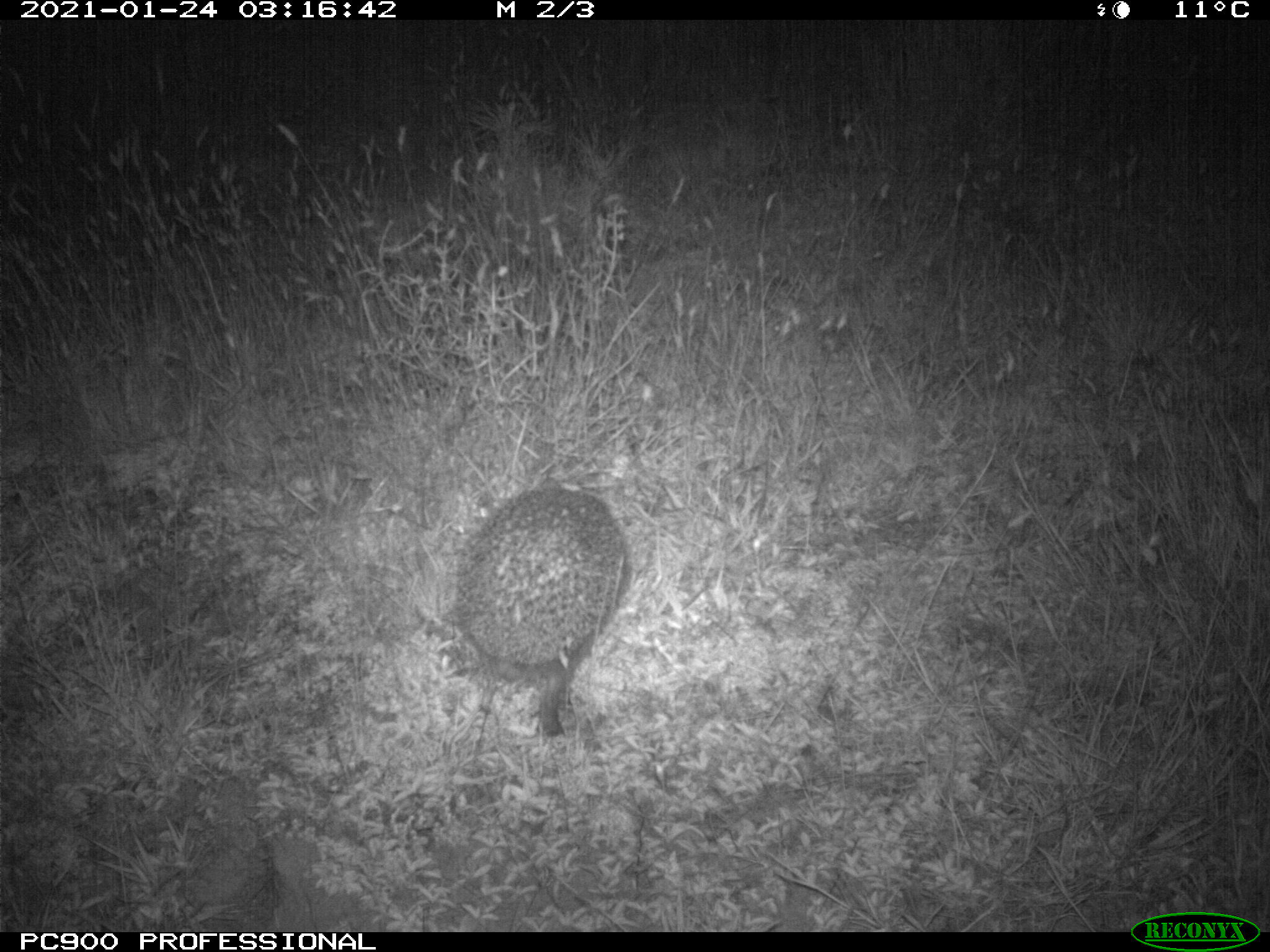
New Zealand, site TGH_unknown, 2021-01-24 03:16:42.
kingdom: Animalia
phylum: Chordata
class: Mammalia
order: Eulipotyphla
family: Erinaceidae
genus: Erinaceus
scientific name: Erinaceus europaeus europaeus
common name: european hedgehog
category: hedgehog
Hedgehog (european hedgehog) (Erinaceus europaeus europaeus).